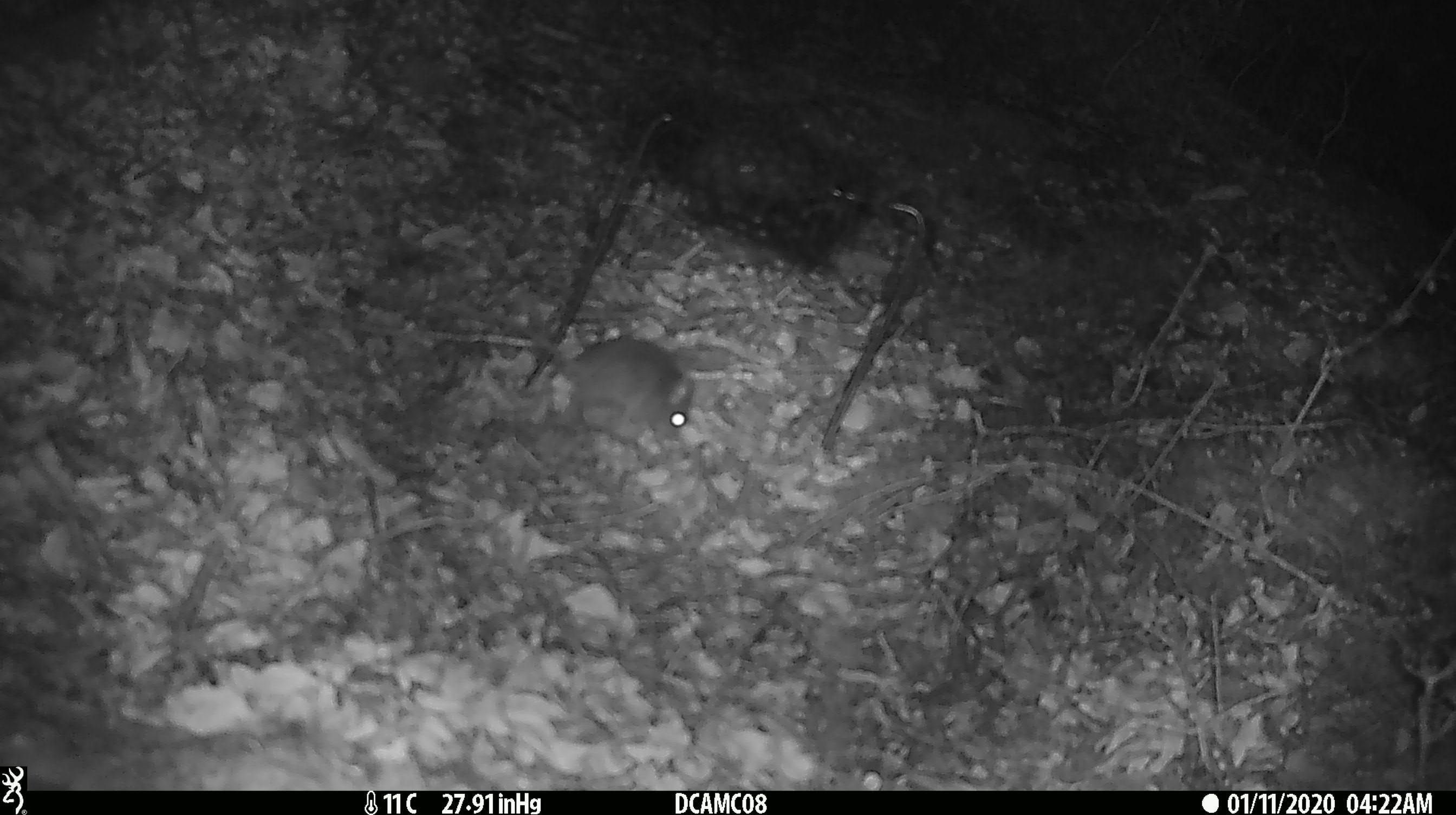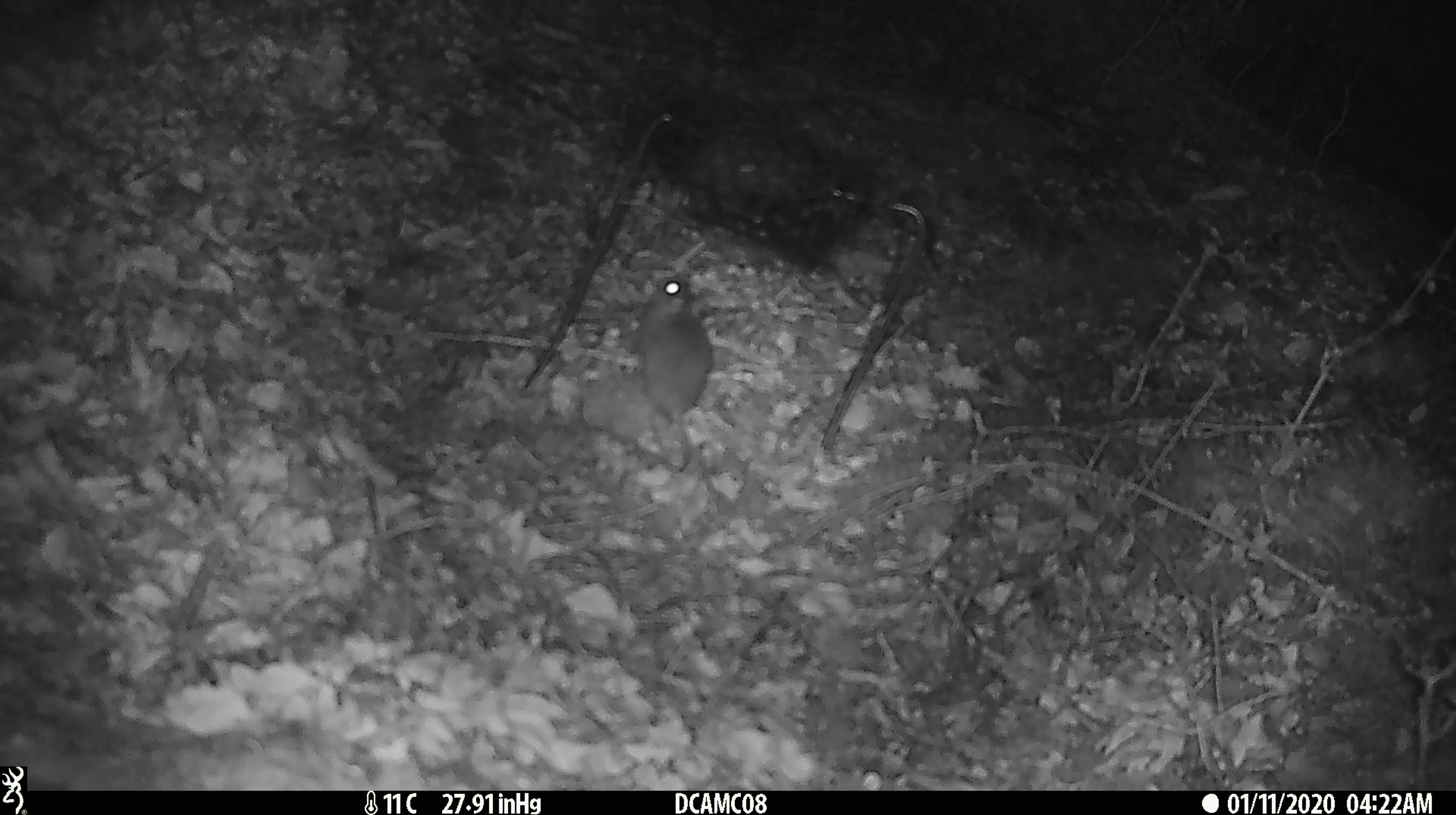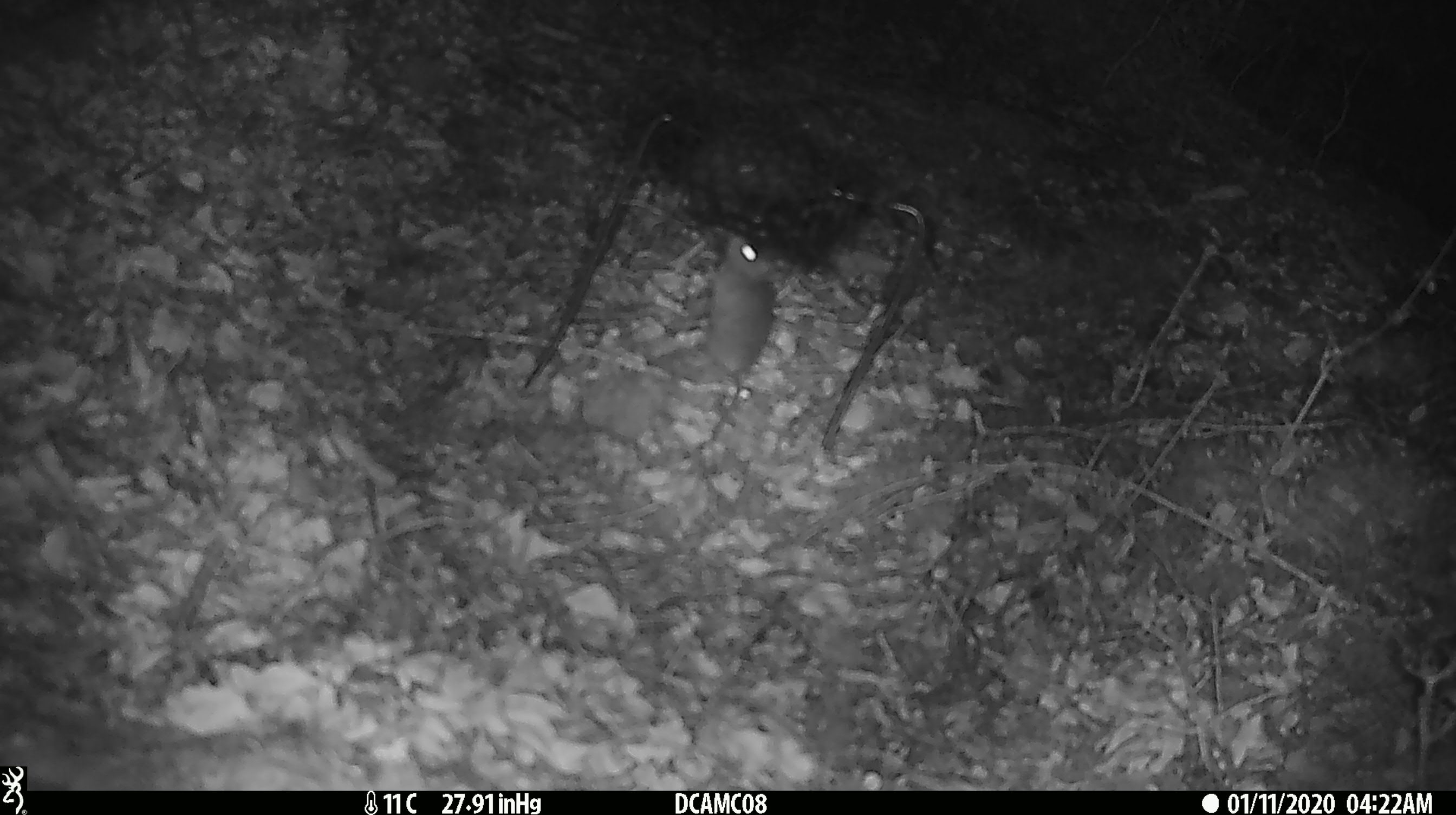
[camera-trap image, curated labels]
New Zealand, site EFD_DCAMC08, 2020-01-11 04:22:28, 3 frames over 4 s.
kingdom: Animalia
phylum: Chordata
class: Mammalia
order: Rodentia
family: Muridae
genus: Mus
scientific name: Mus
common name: mouse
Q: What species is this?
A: Mouse (Mus).